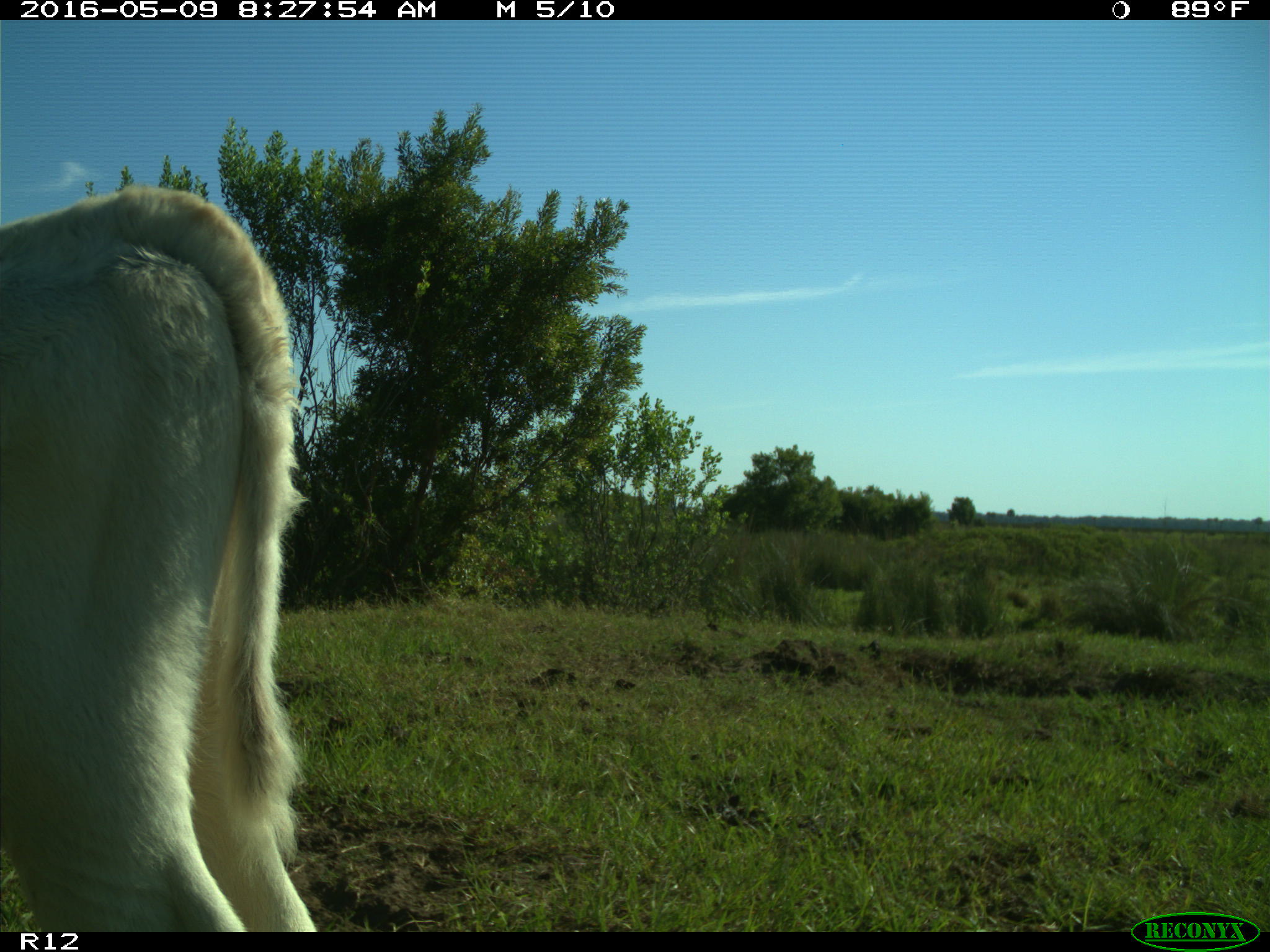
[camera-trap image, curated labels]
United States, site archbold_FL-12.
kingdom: Animalia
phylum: Chordata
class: Mammalia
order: Artiodactyla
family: Bovidae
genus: Bos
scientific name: Bos taurus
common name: domestic cow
Bos taurus (domestic cow).